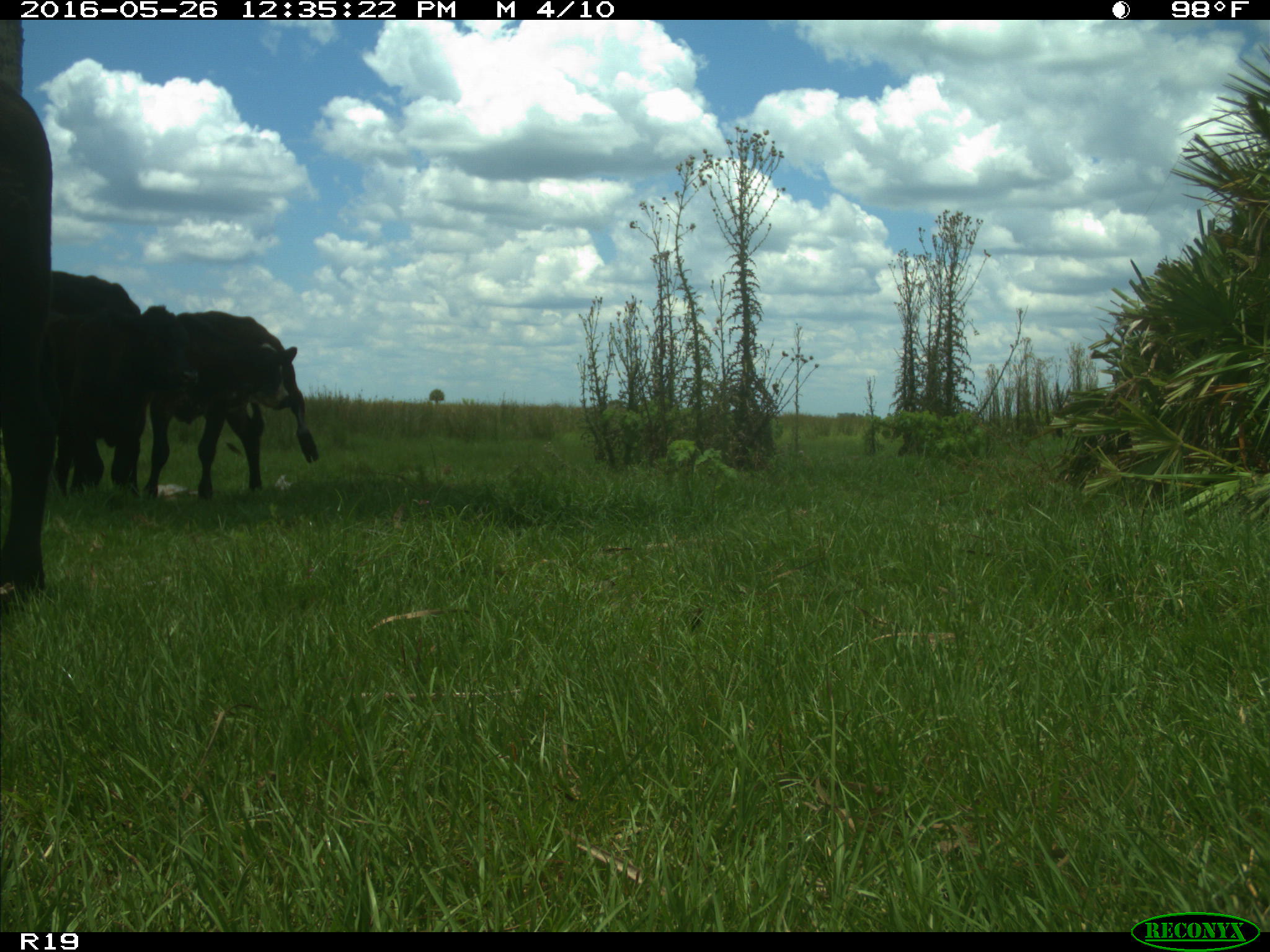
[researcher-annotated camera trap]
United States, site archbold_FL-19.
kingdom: Animalia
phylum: Chordata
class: Mammalia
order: Artiodactyla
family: Bovidae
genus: Bos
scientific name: Bos taurus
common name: domestic cow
Bos taurus (domestic cow).